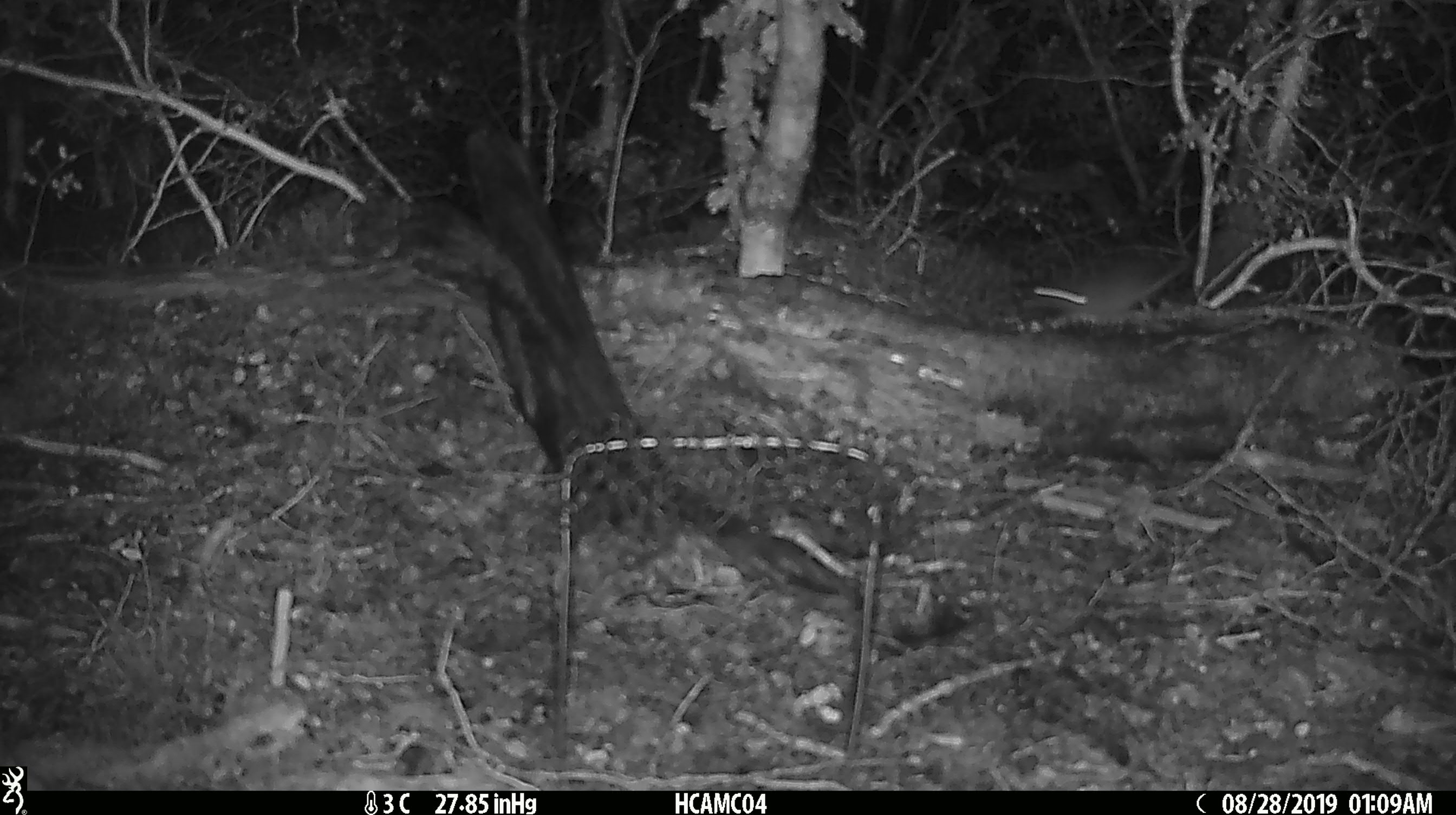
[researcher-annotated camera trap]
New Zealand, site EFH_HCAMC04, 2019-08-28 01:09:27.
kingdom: Animalia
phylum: Chordata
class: Mammalia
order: Rodentia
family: Muridae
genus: Mus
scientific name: Mus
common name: mouse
Mouse (Mus).